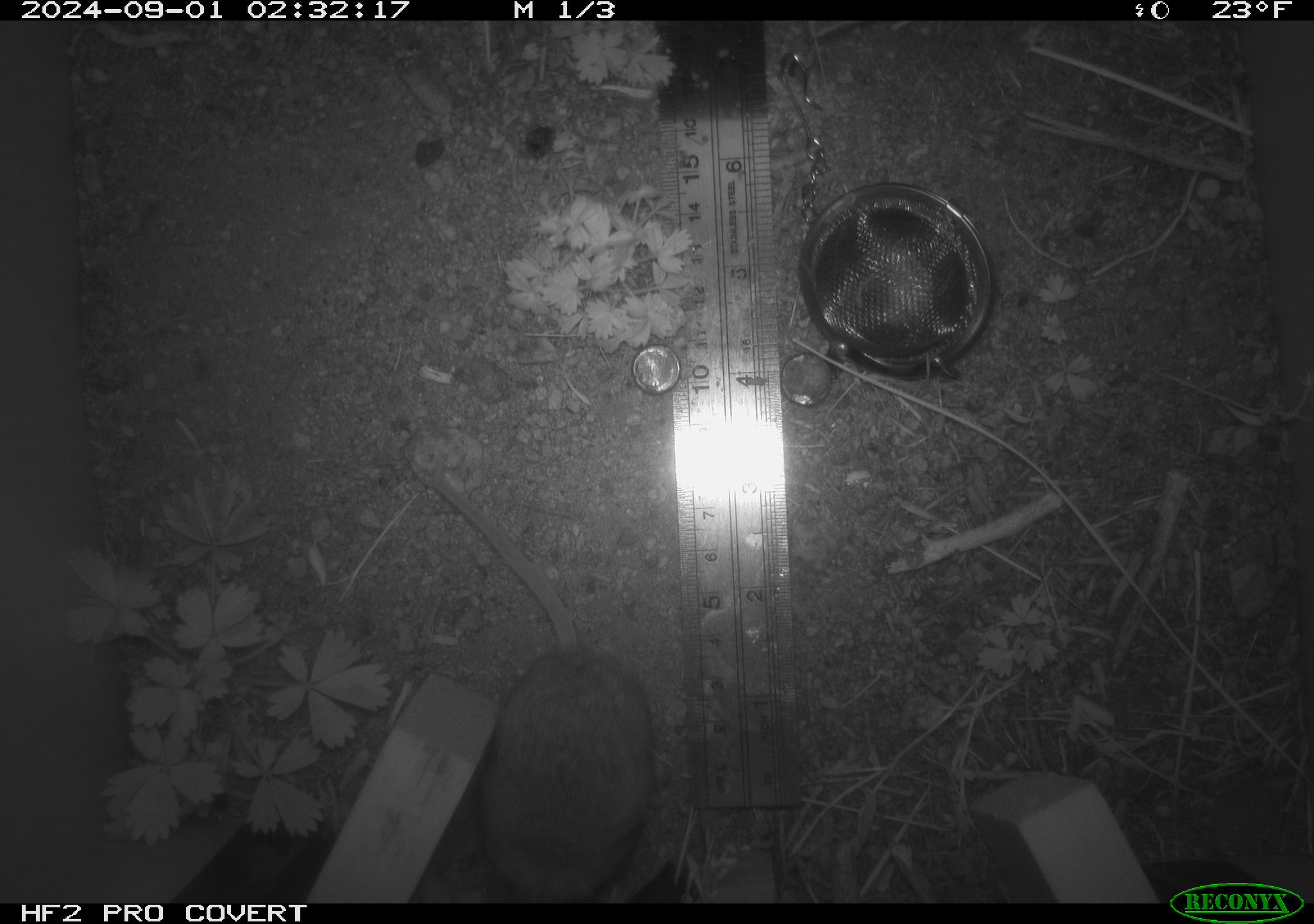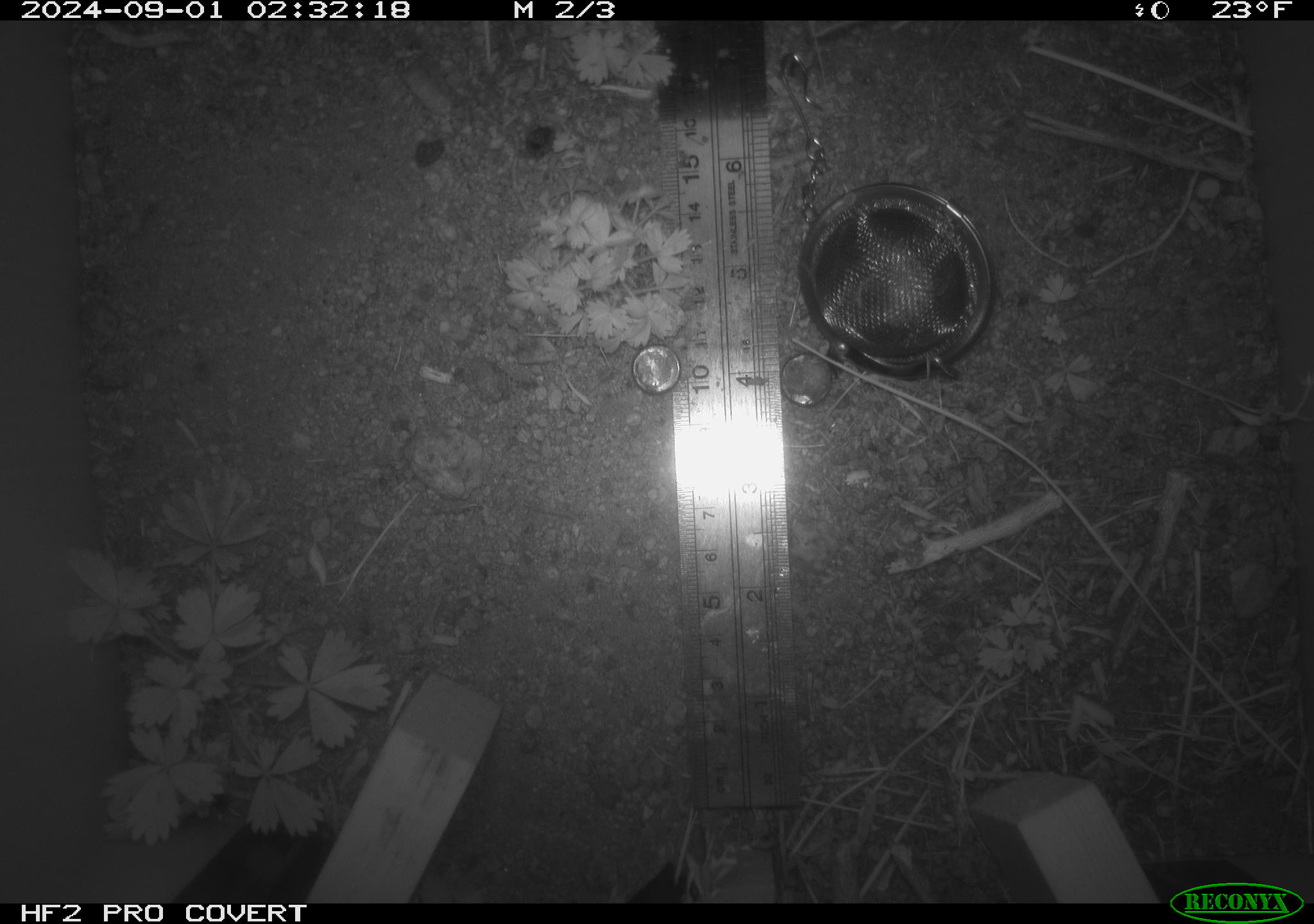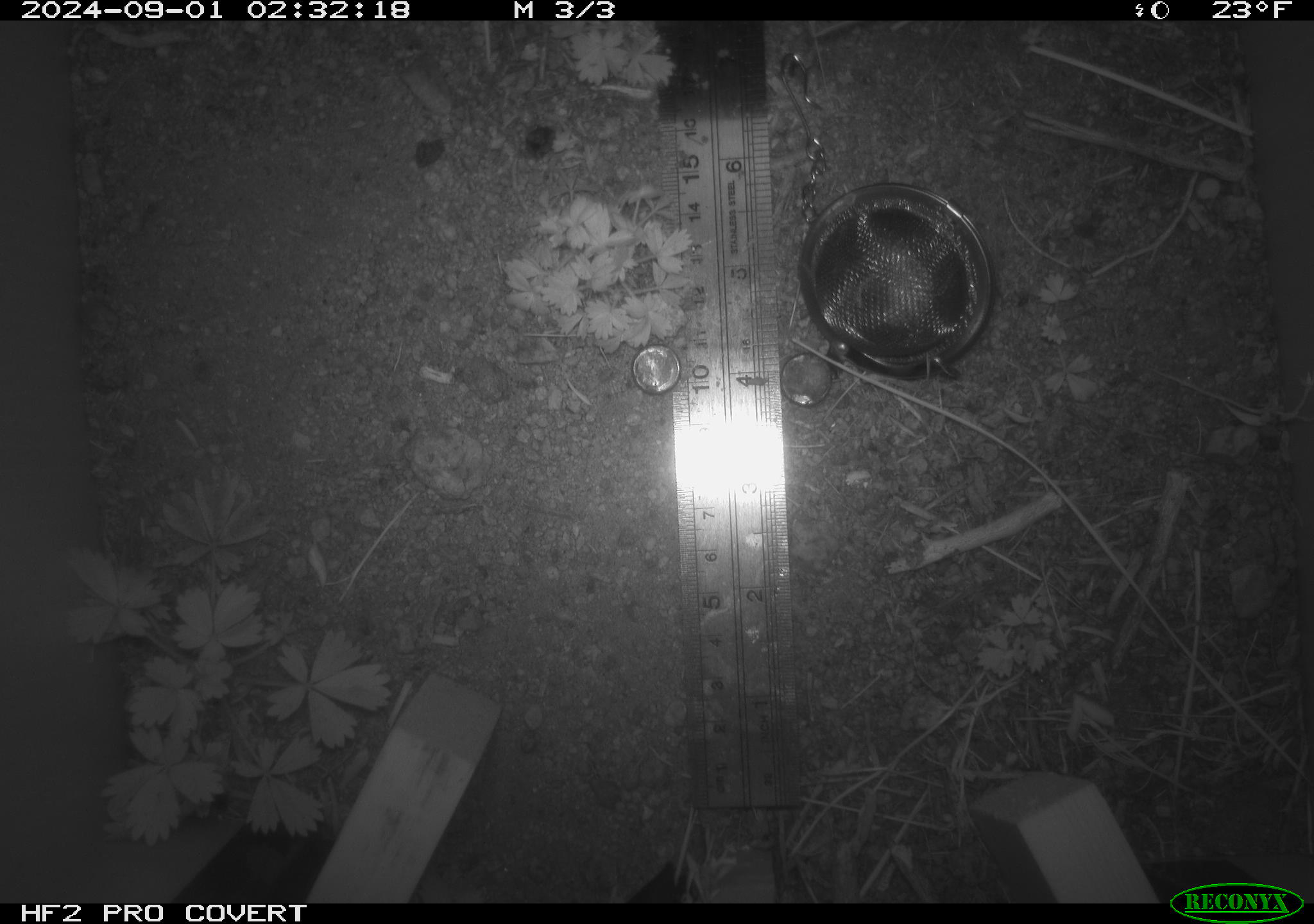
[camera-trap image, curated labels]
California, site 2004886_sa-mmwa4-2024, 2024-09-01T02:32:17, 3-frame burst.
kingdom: Animalia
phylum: Chordata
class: Mammalia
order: Rodentia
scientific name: Rodentia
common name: mouse species